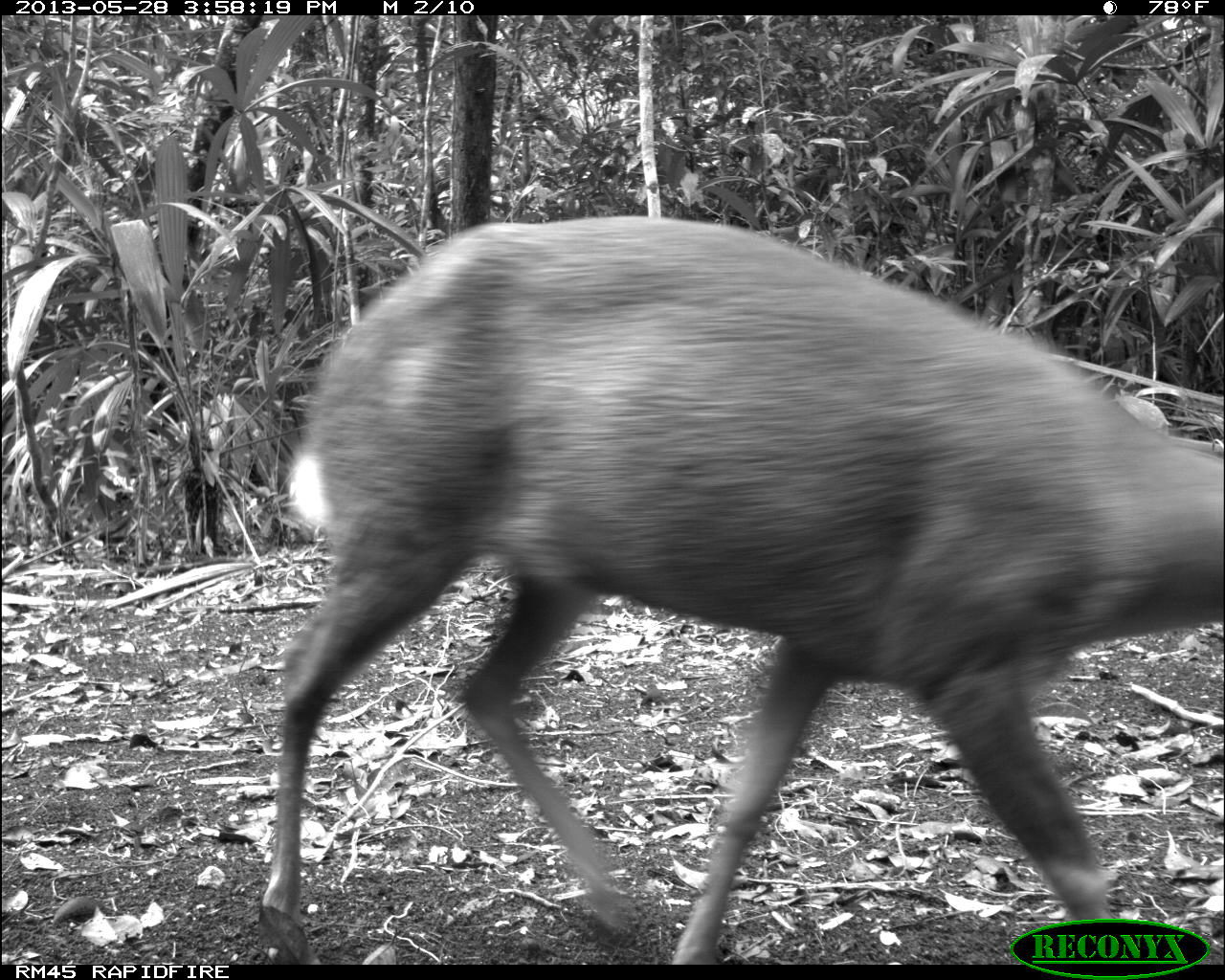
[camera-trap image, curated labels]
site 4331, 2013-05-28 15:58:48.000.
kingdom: Animalia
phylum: Chordata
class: Mammalia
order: Artiodactyla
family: Cervidae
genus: Mazama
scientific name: Mazama temama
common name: central american red brocket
Mazama temama (central american red brocket), count 1, sex male.